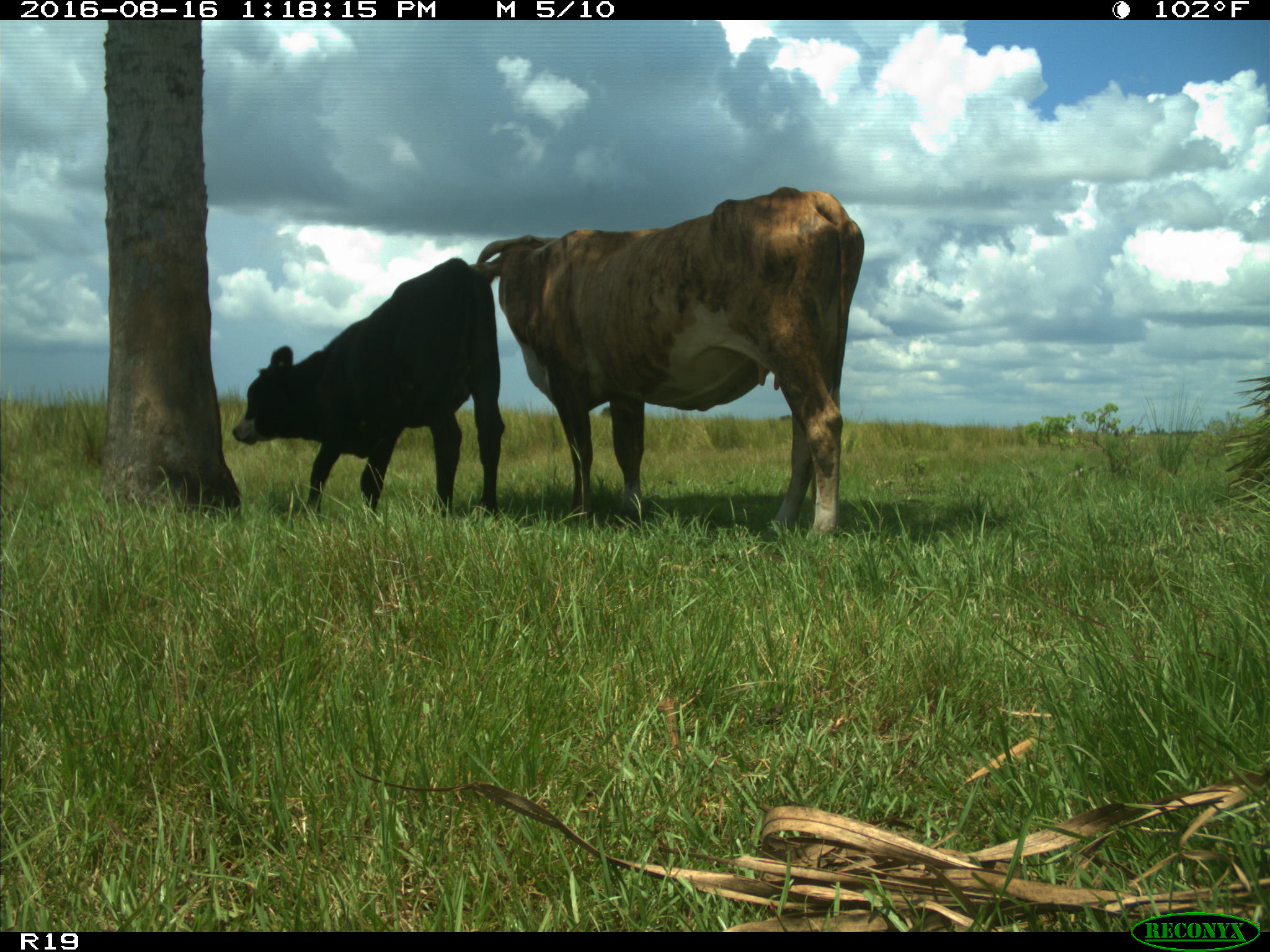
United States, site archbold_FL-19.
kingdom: Animalia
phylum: Chordata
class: Mammalia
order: Artiodactyla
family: Bovidae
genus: Bos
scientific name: Bos taurus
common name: domestic cow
Bos taurus (domestic cow).